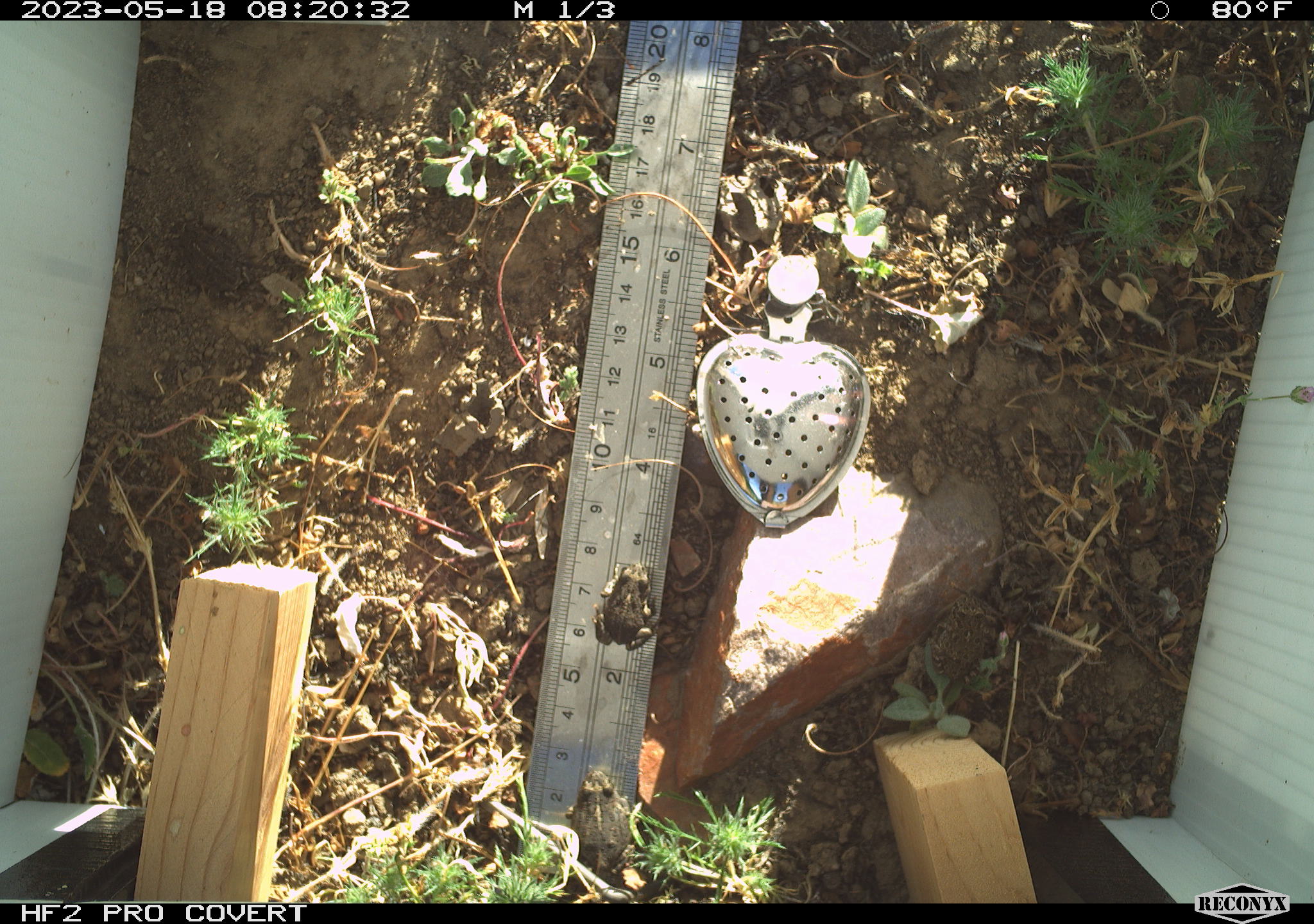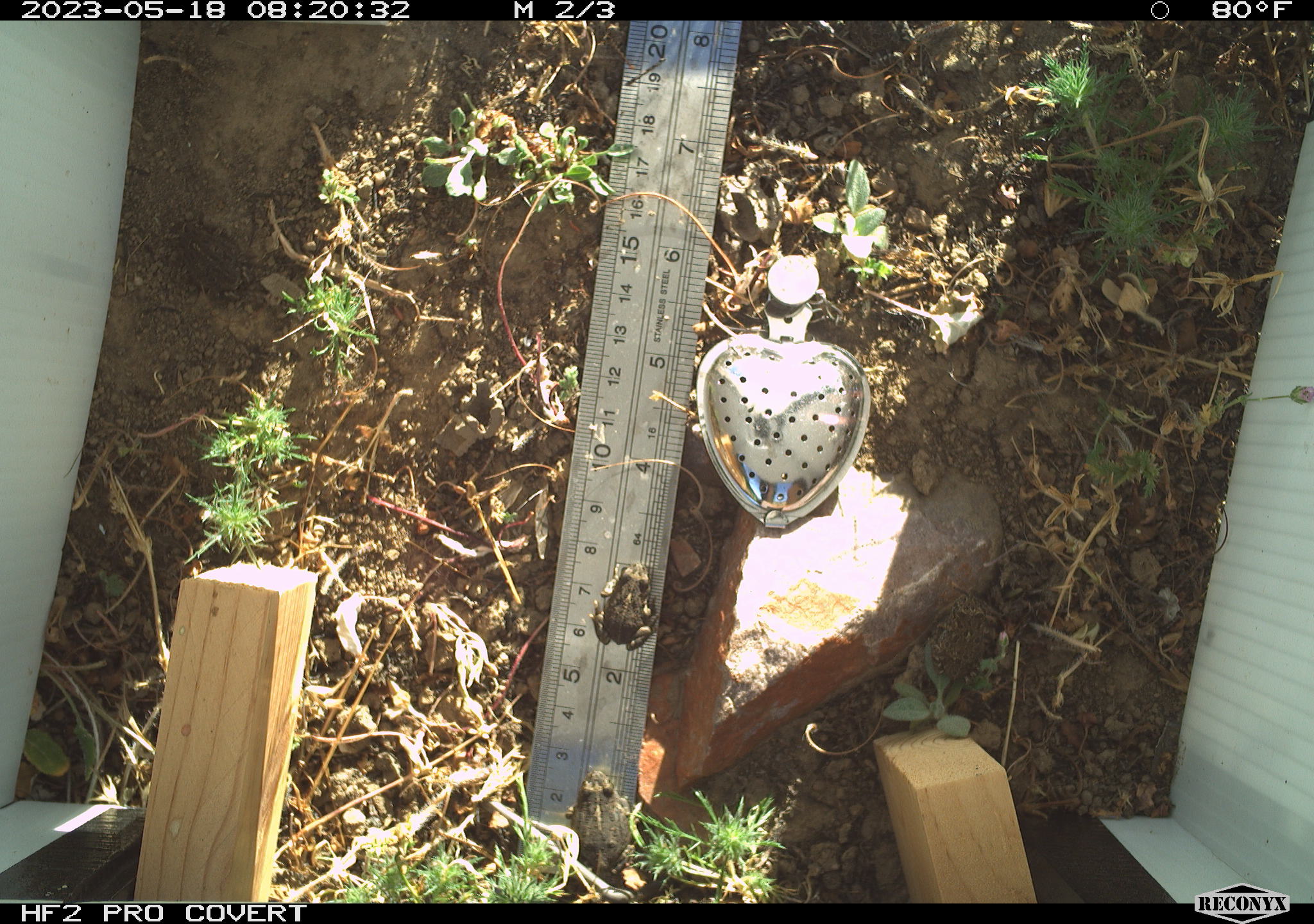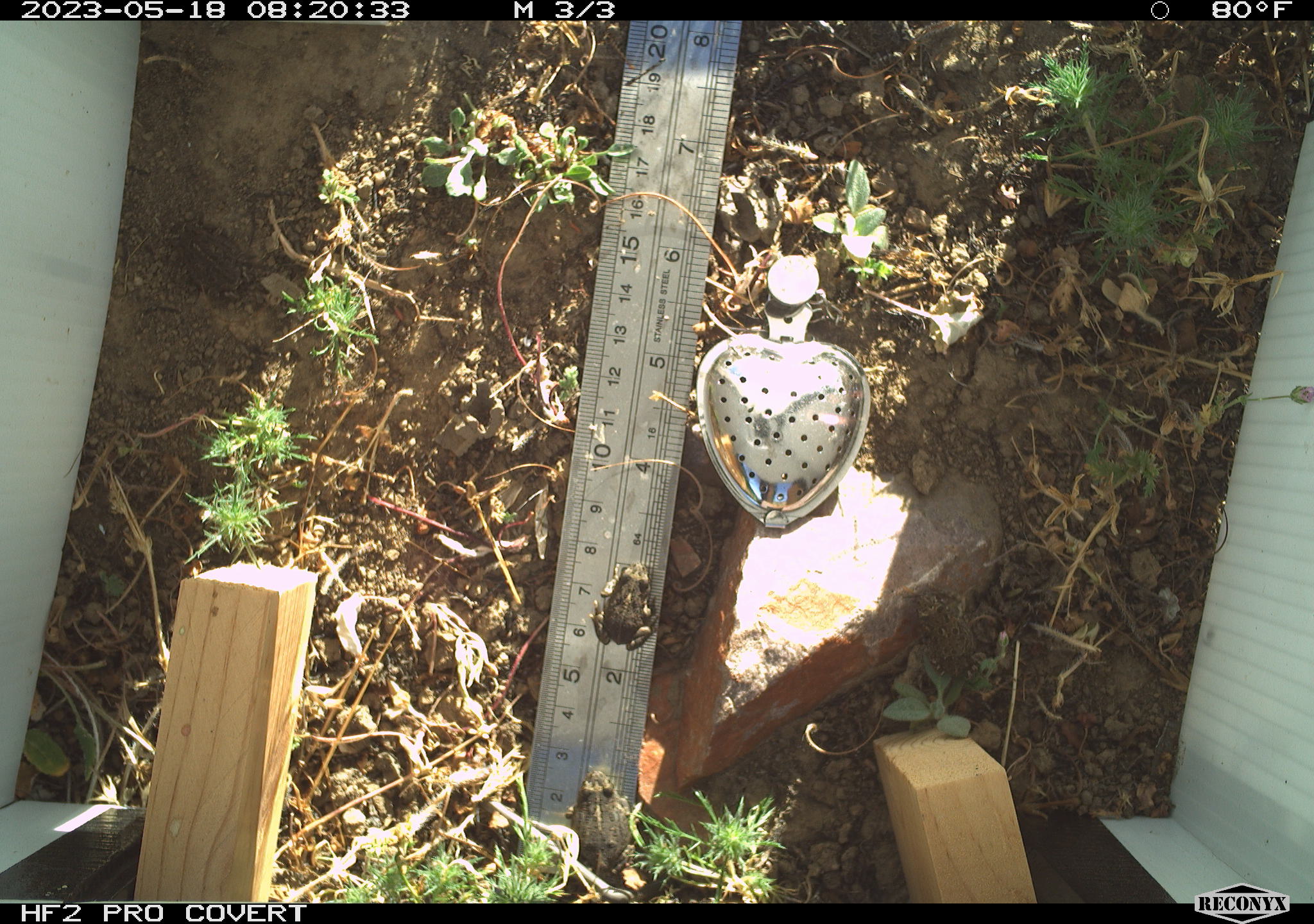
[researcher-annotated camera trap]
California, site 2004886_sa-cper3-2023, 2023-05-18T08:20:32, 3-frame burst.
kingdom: Animalia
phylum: Chordata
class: Amphibia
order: Anura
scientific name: Anura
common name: frogs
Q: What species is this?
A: Frogs (Anura).